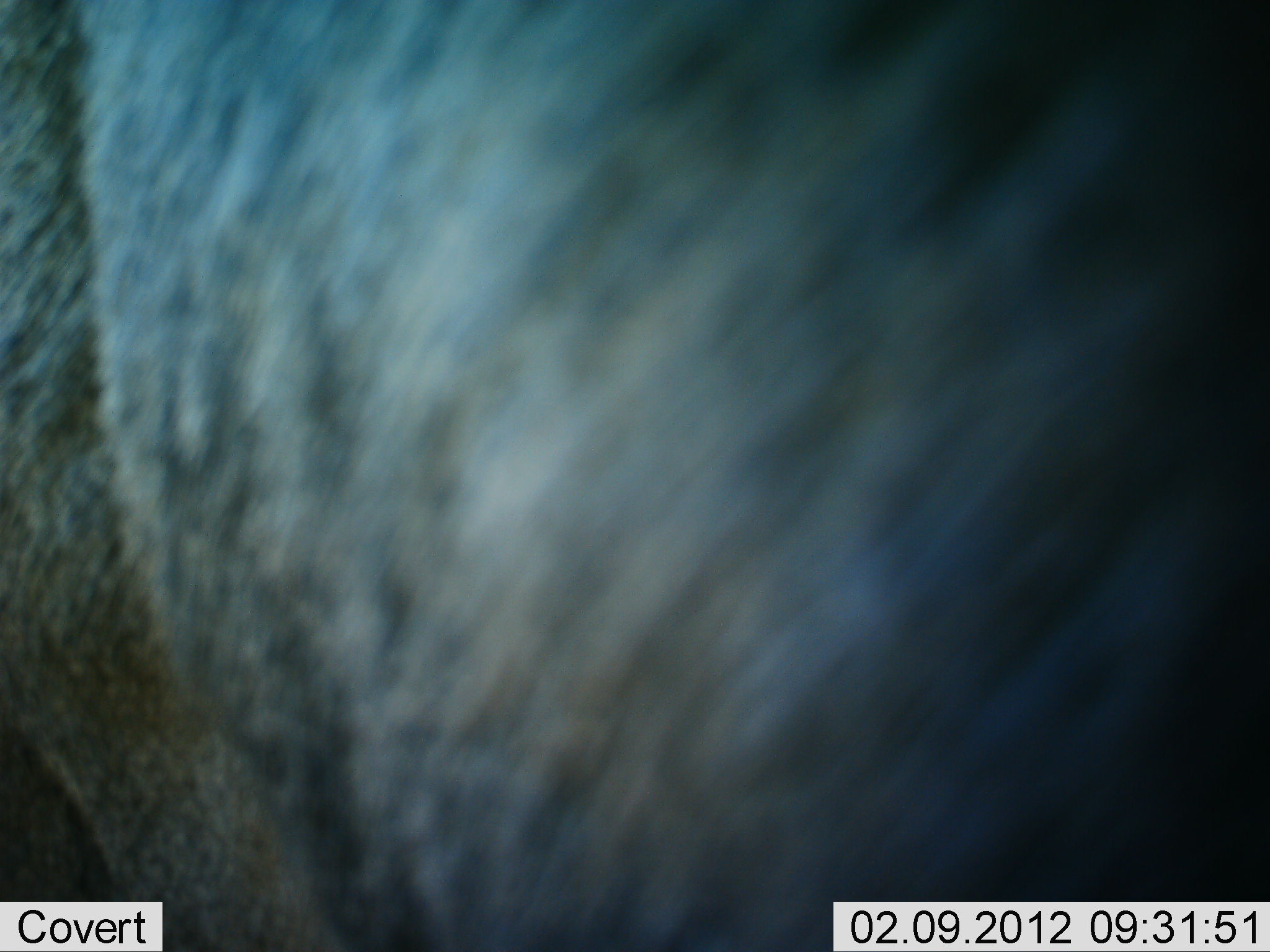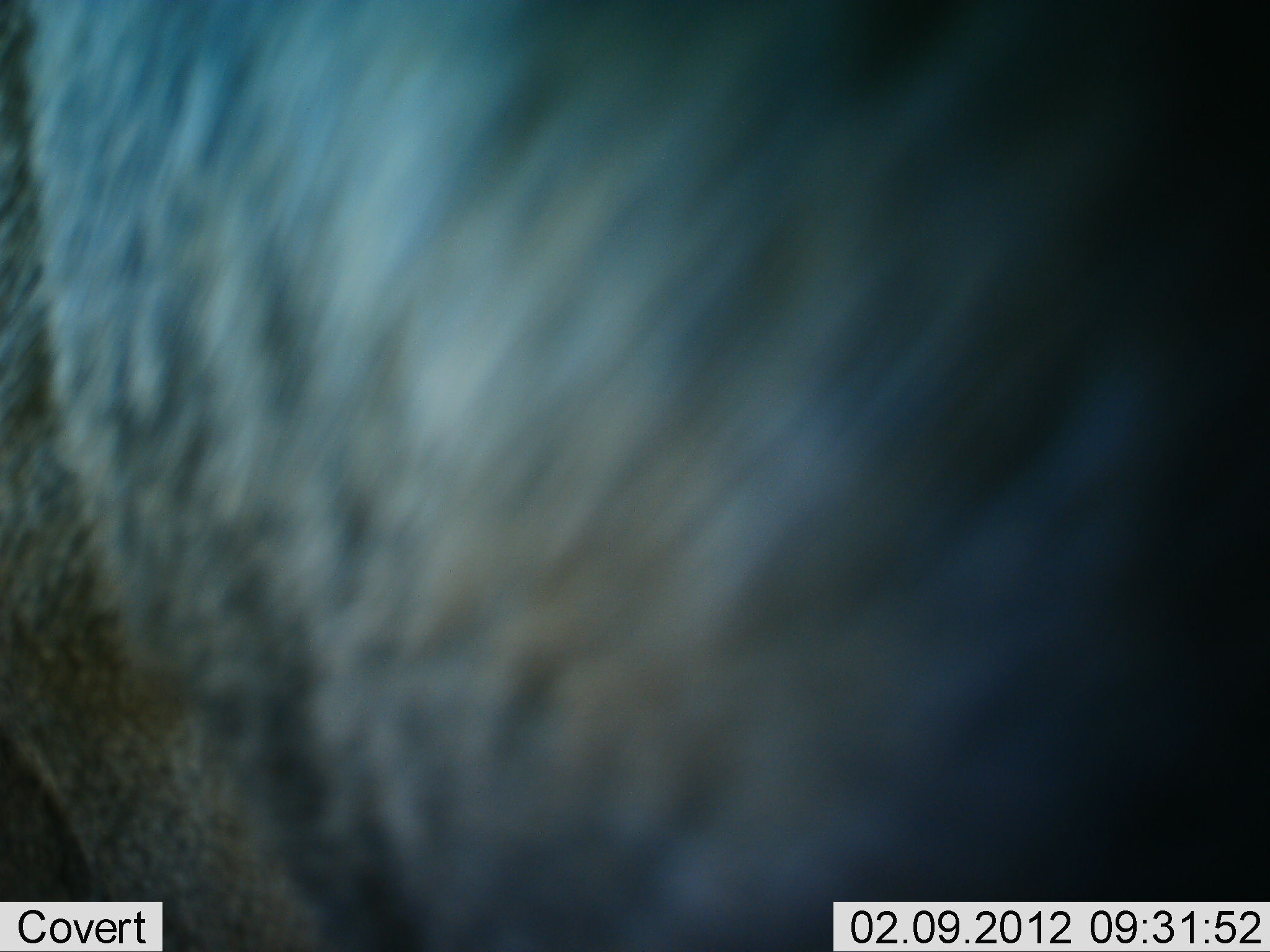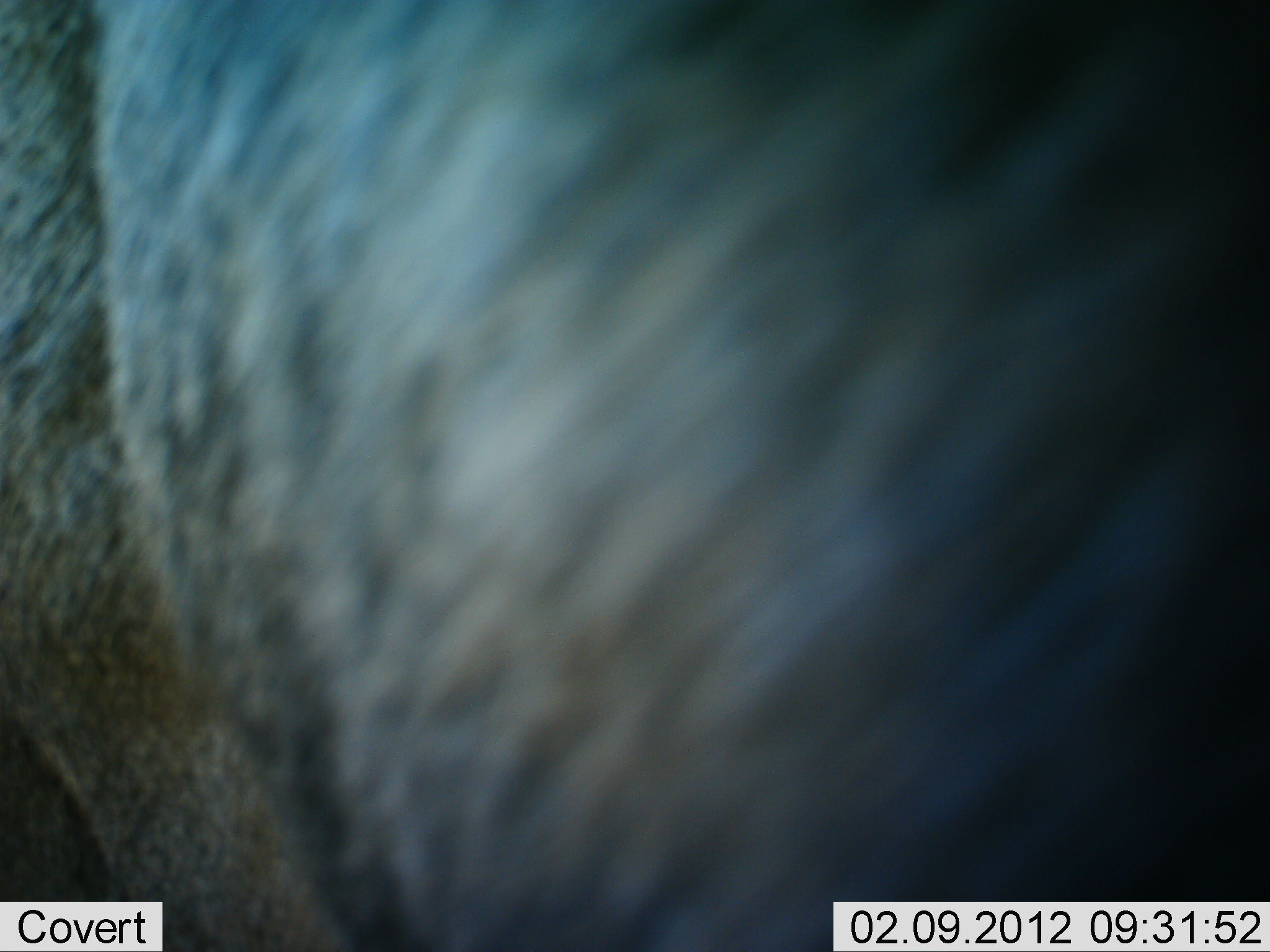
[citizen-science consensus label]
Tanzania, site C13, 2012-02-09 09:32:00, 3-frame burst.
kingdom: Animalia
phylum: Chordata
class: Mammalia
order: Artiodactyla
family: Bovidae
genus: Connochaetes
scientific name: Connochaetes taurinus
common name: blue wildebeest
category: wildebeest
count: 1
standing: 100%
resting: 0%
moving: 0%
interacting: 0%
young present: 0%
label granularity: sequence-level